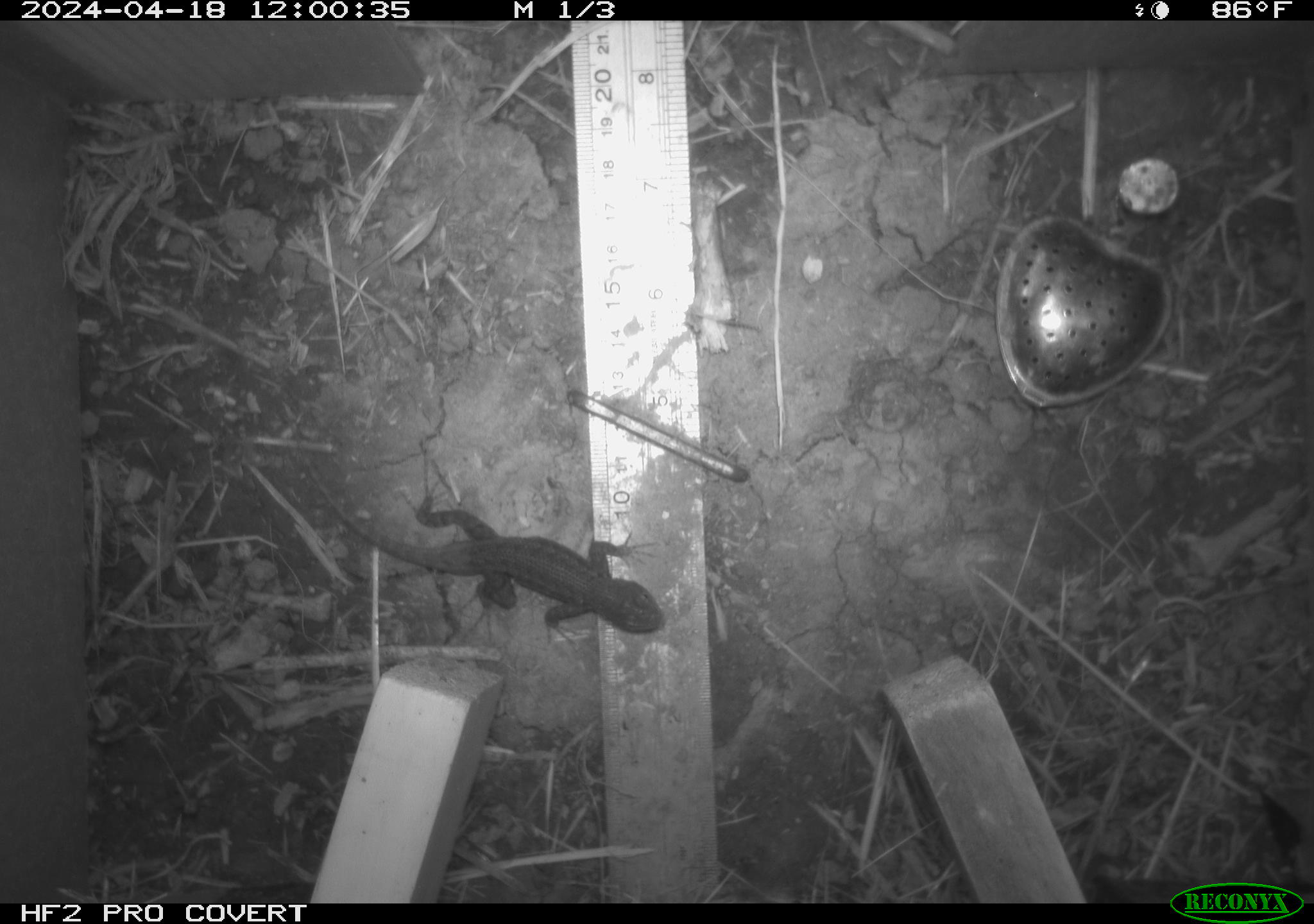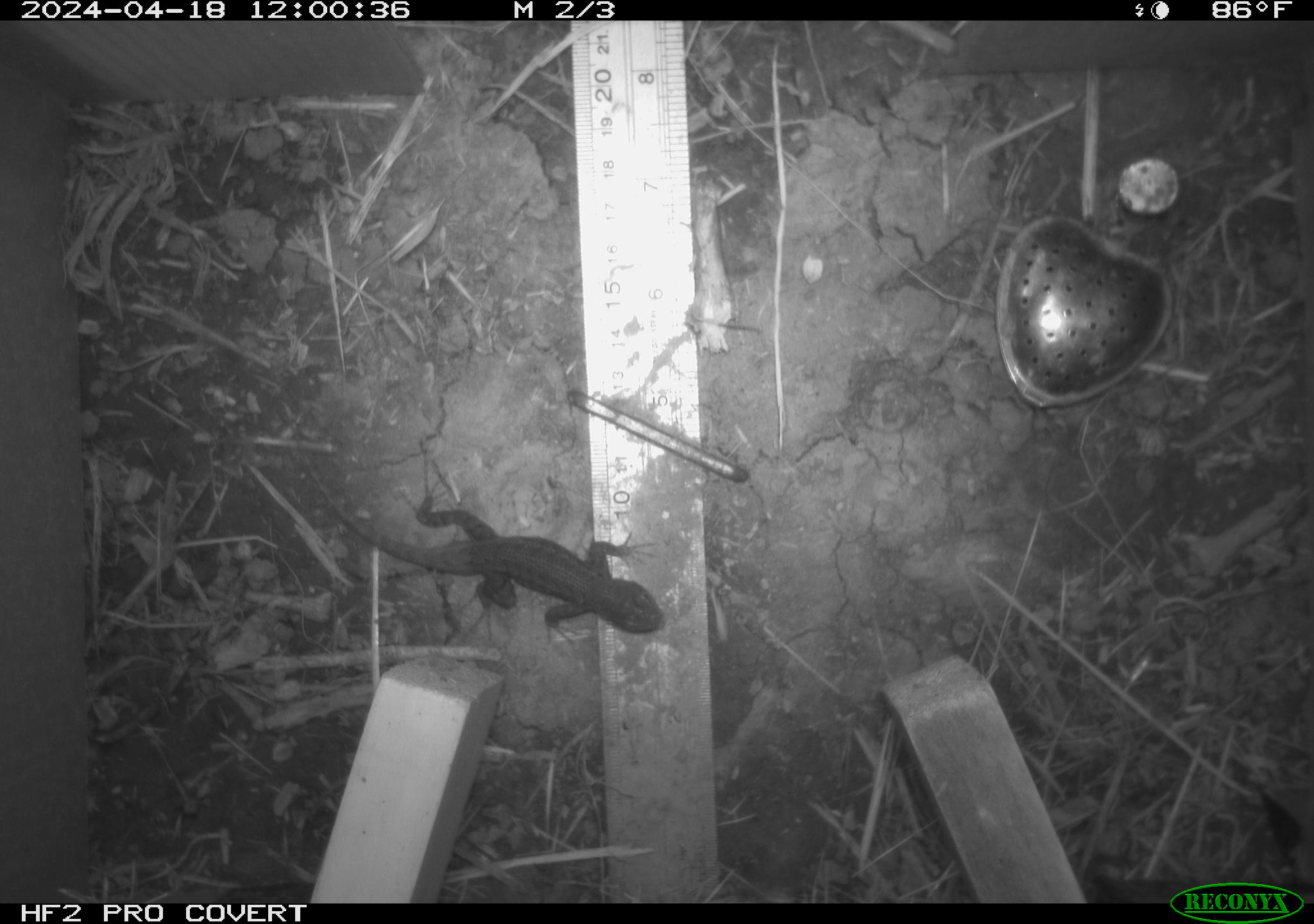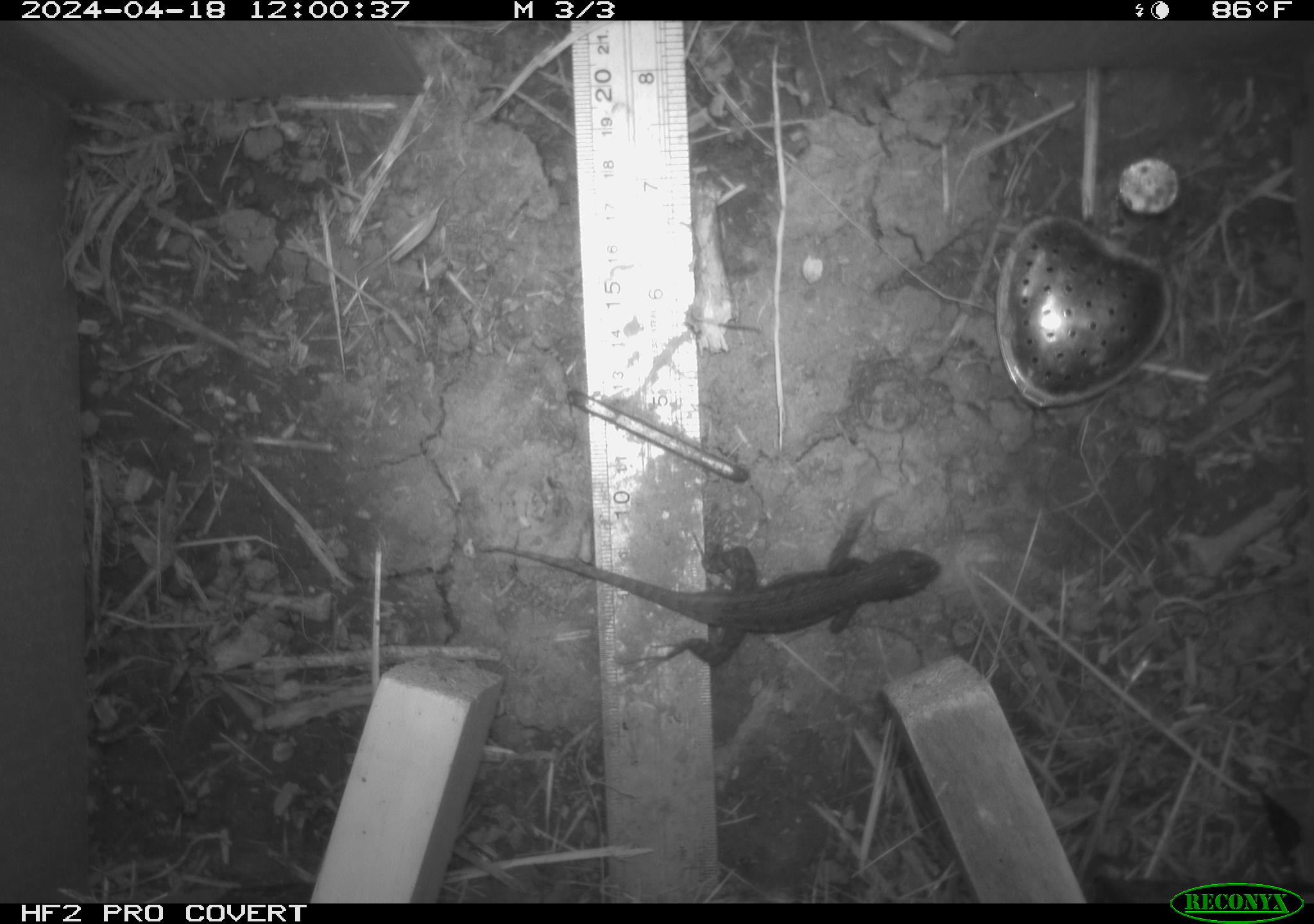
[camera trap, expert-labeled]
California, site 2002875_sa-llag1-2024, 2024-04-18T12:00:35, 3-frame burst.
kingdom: Animalia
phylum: Chordata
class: Reptilia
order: Squamata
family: Phrynosomatidae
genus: Sceloporus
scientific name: Sceloporus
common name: spiny lizards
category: sceloporus species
Sceloporus species (spiny lizards) (Sceloporus).